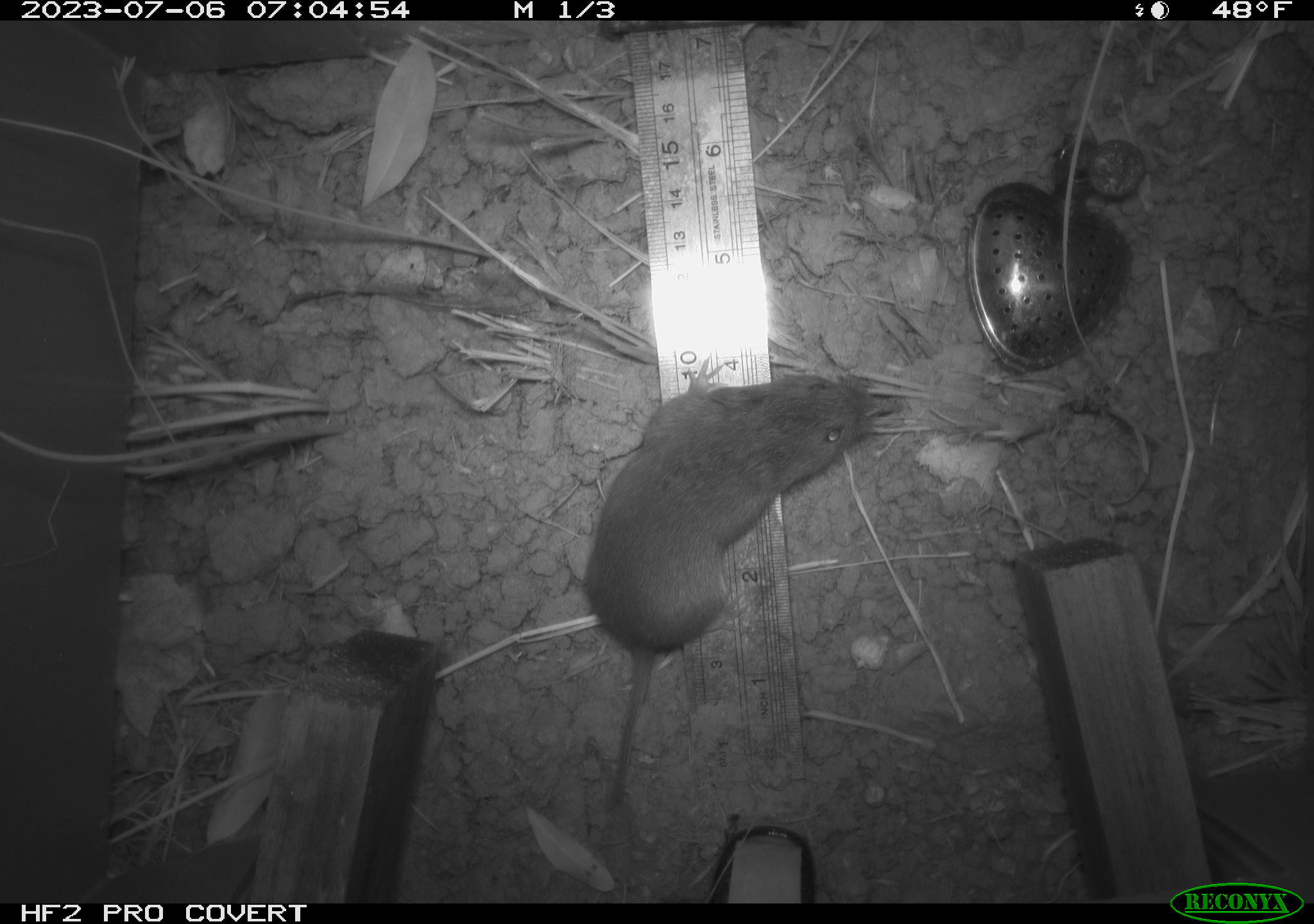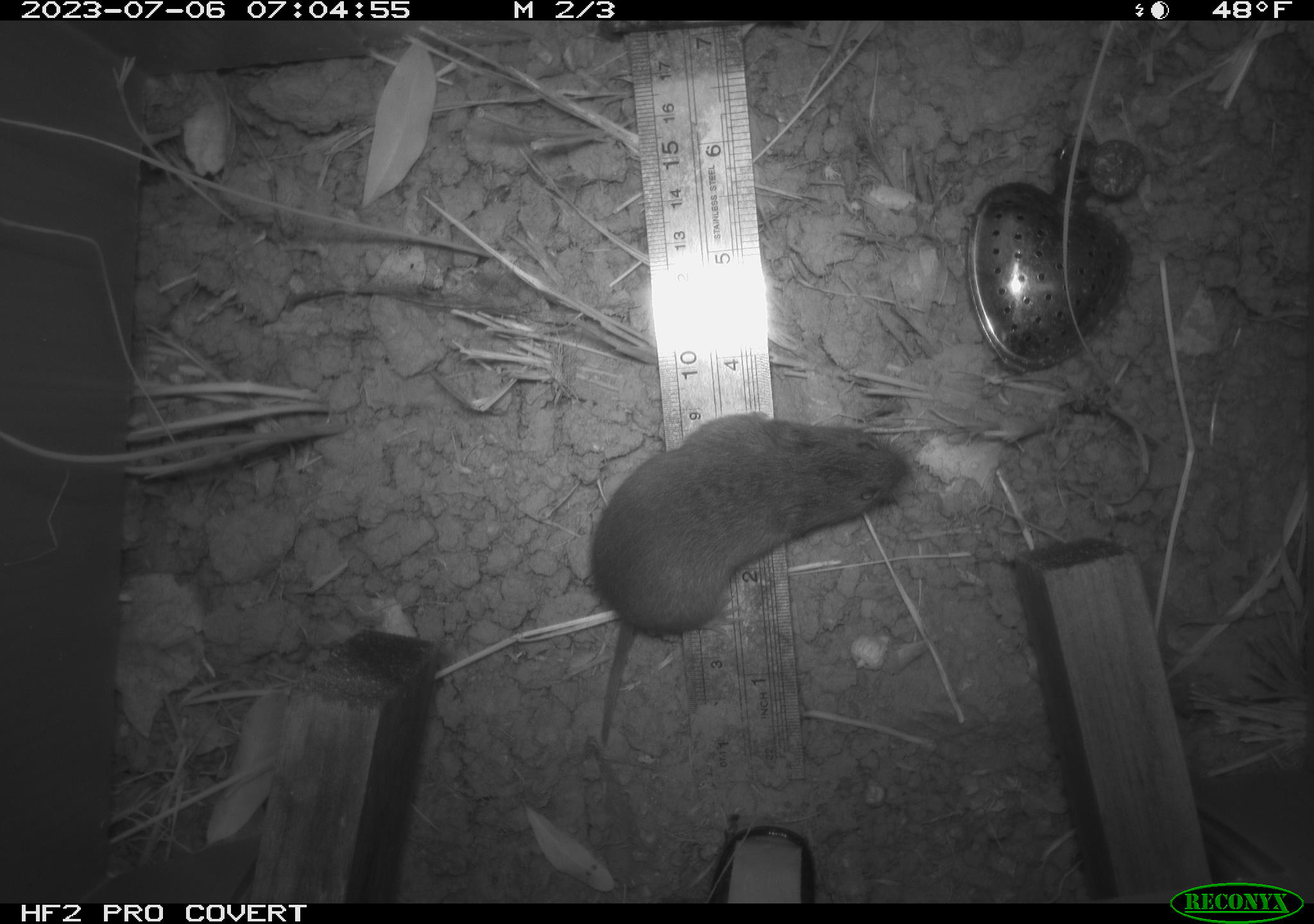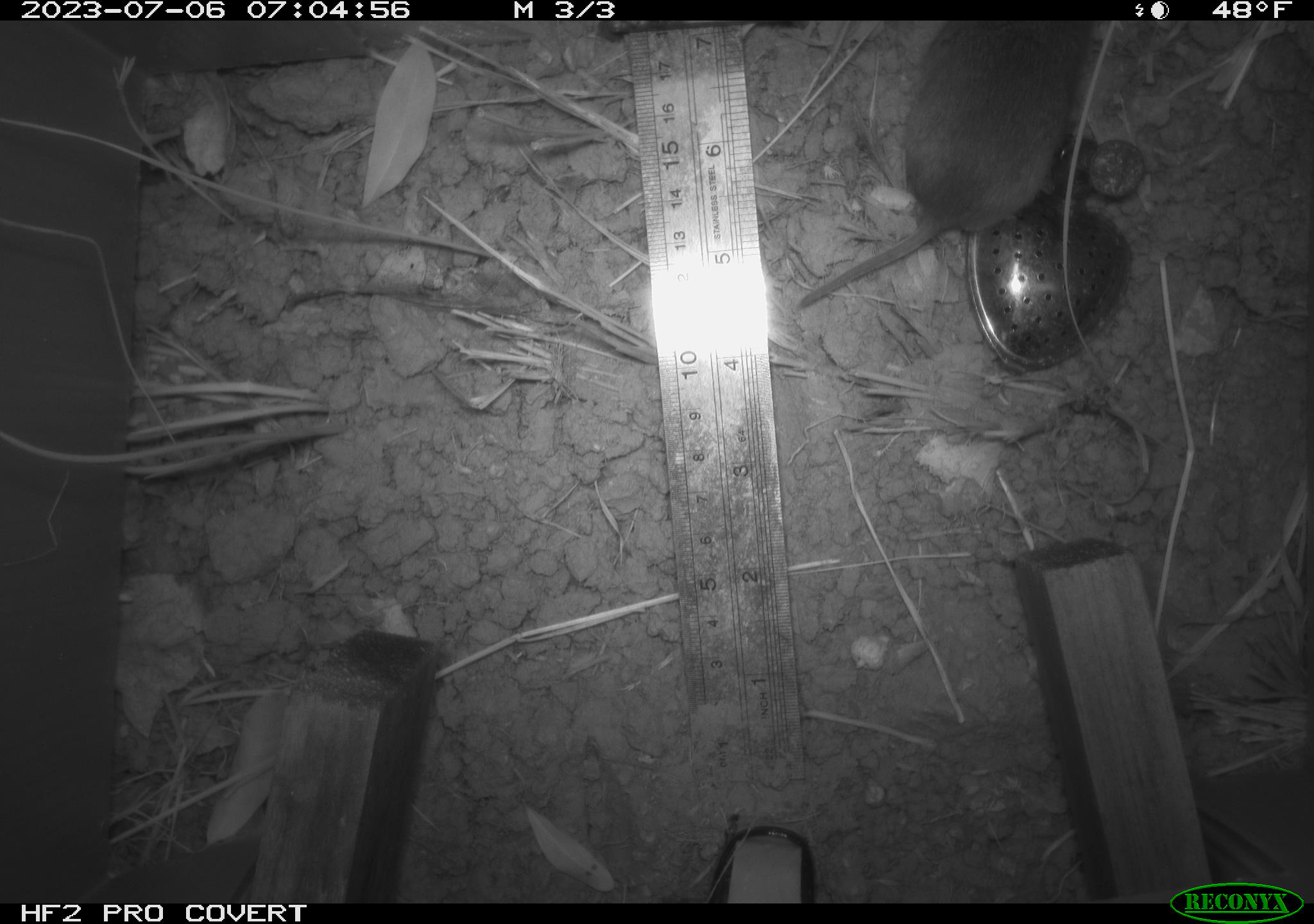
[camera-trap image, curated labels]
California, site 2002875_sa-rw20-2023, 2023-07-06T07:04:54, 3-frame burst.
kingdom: Animalia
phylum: Chordata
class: Mammalia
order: Rodentia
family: Cricetidae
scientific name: Arvicolinae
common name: voles, lemmings, and muskrats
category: arvicolinae subfamily